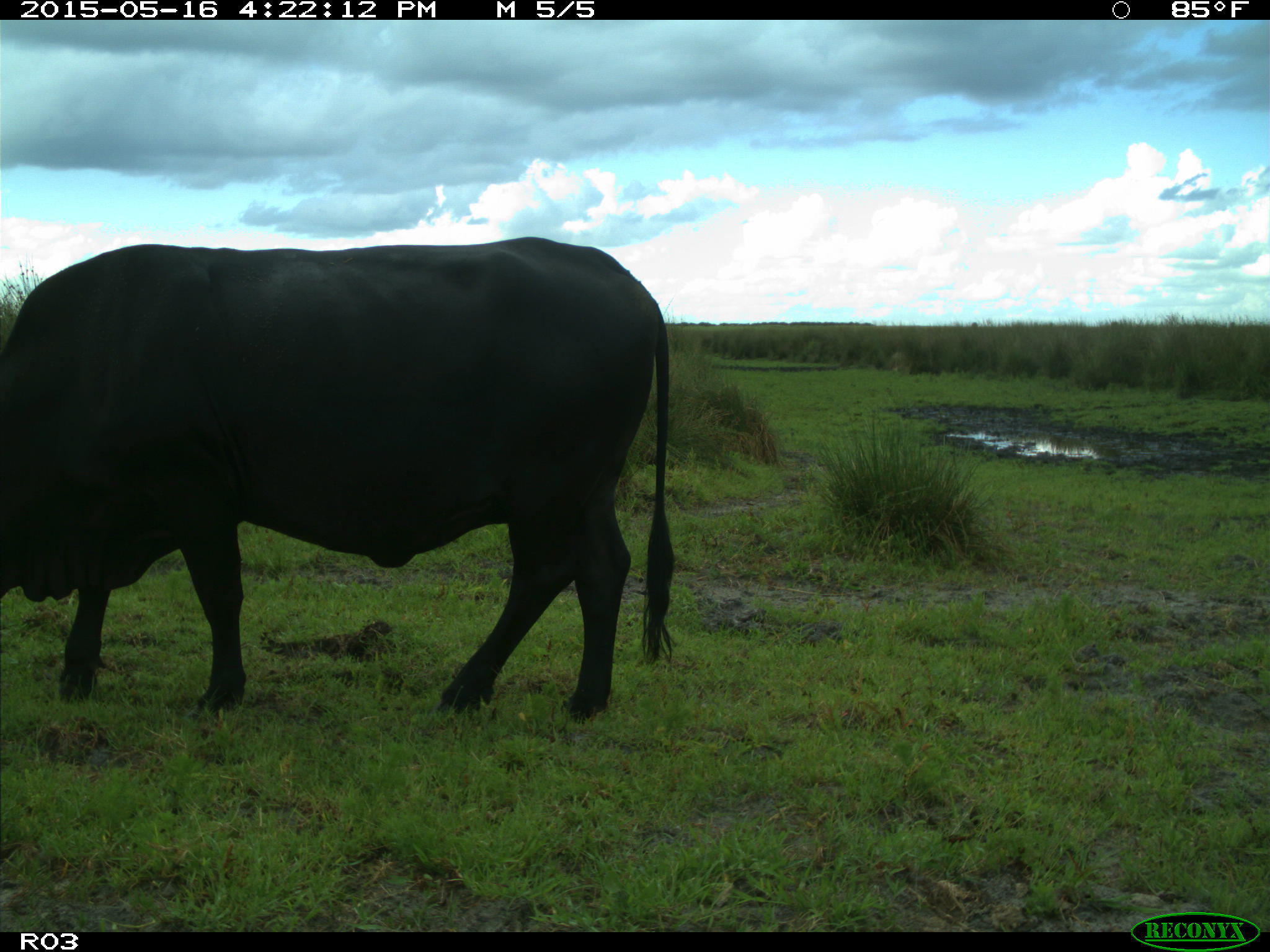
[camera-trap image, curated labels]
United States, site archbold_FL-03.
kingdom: Animalia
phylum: Chordata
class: Mammalia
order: Artiodactyla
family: Bovidae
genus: Bos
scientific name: Bos taurus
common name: domestic cow